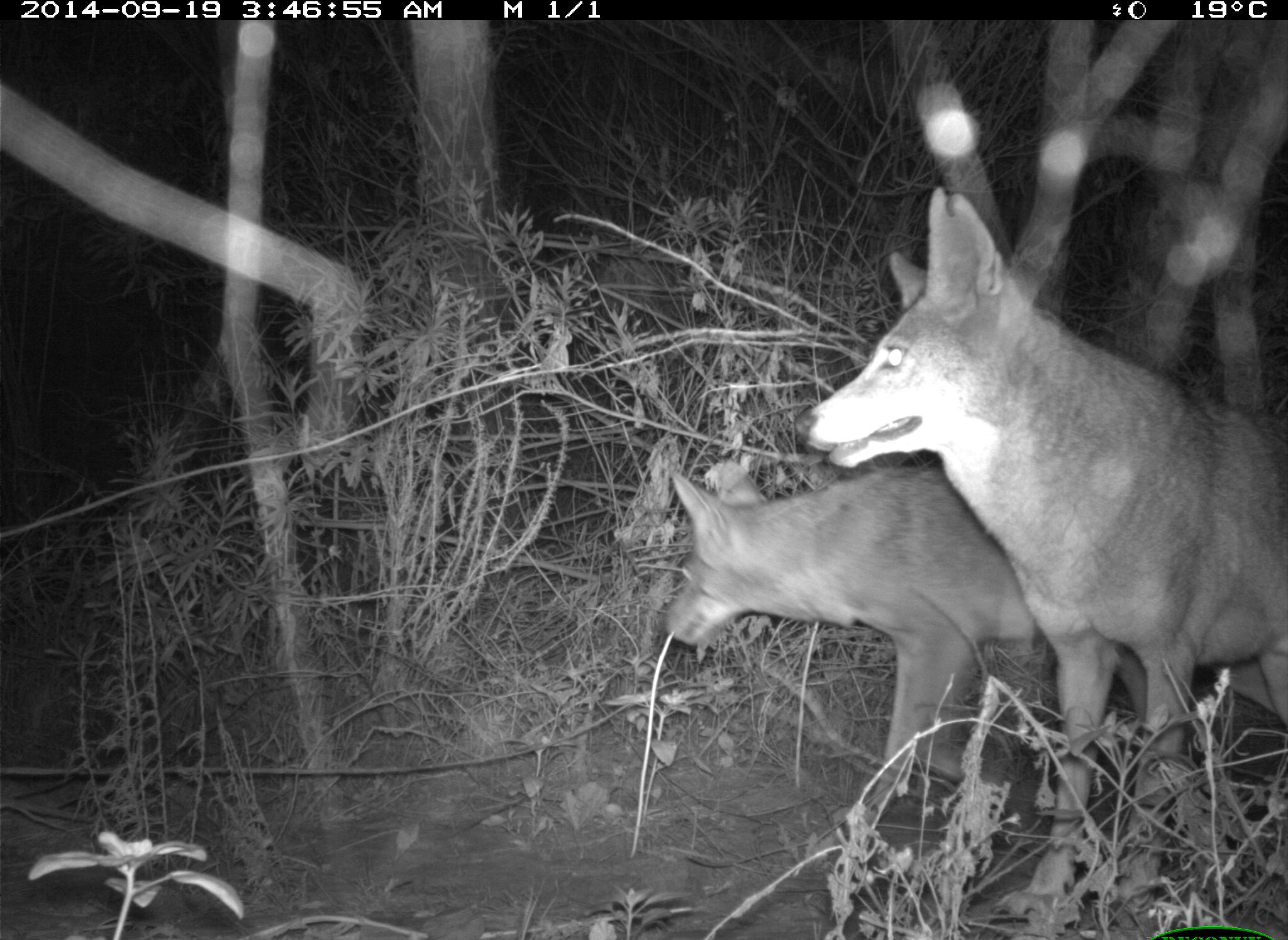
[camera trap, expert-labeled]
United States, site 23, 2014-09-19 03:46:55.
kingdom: Animalia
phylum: Chordata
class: Mammalia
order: Carnivora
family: Canidae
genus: Canis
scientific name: Canis latrans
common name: coyote